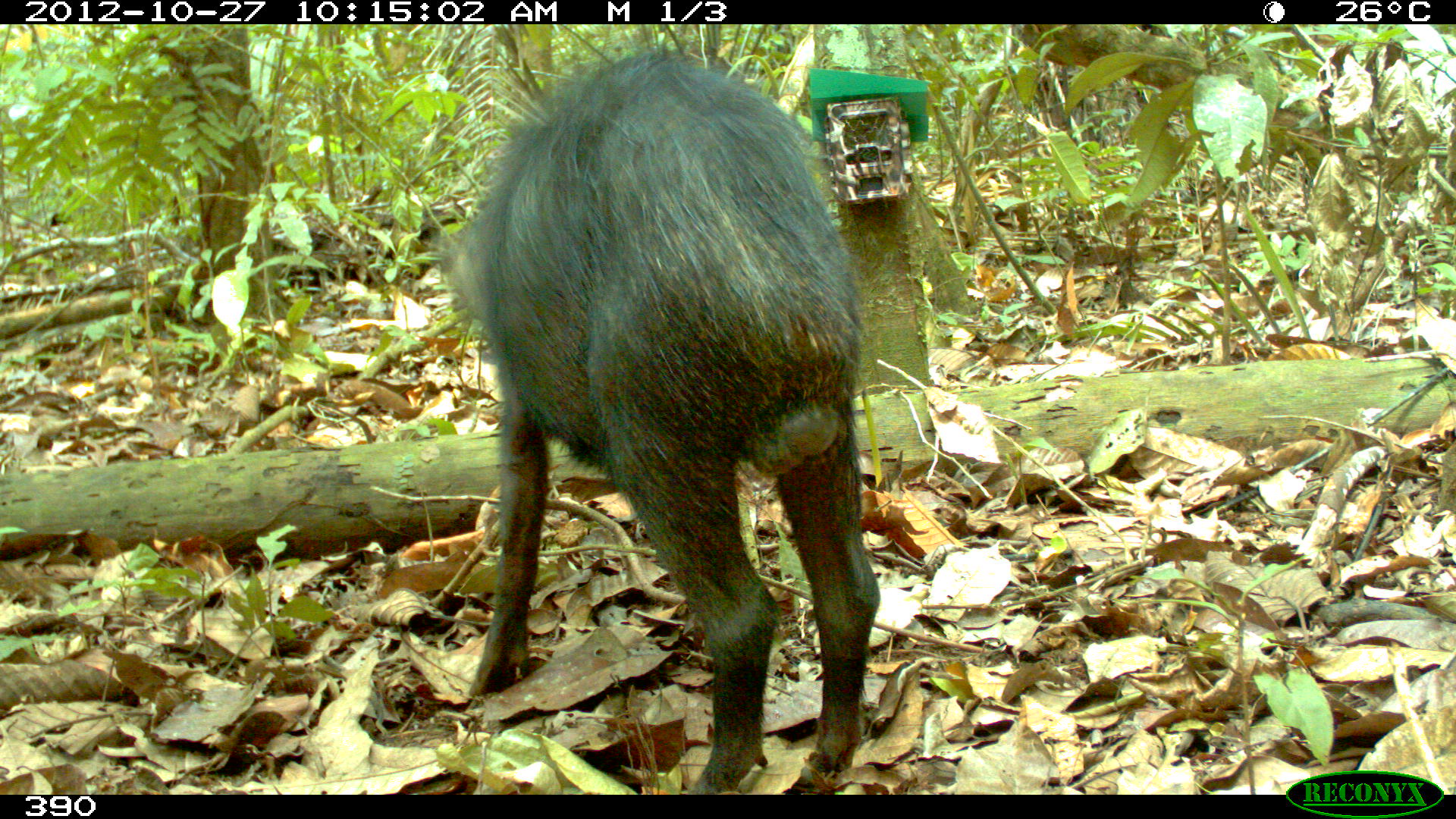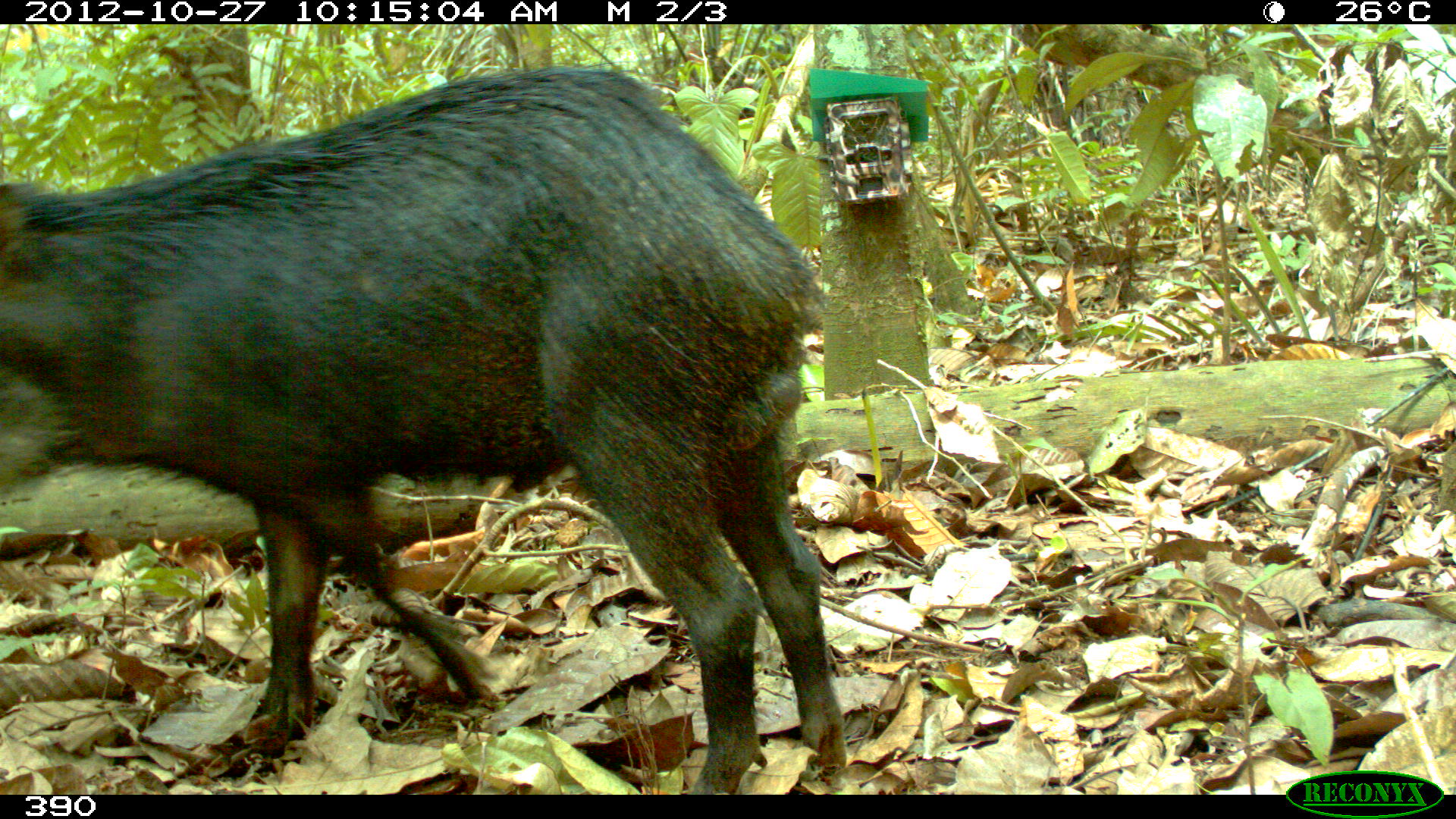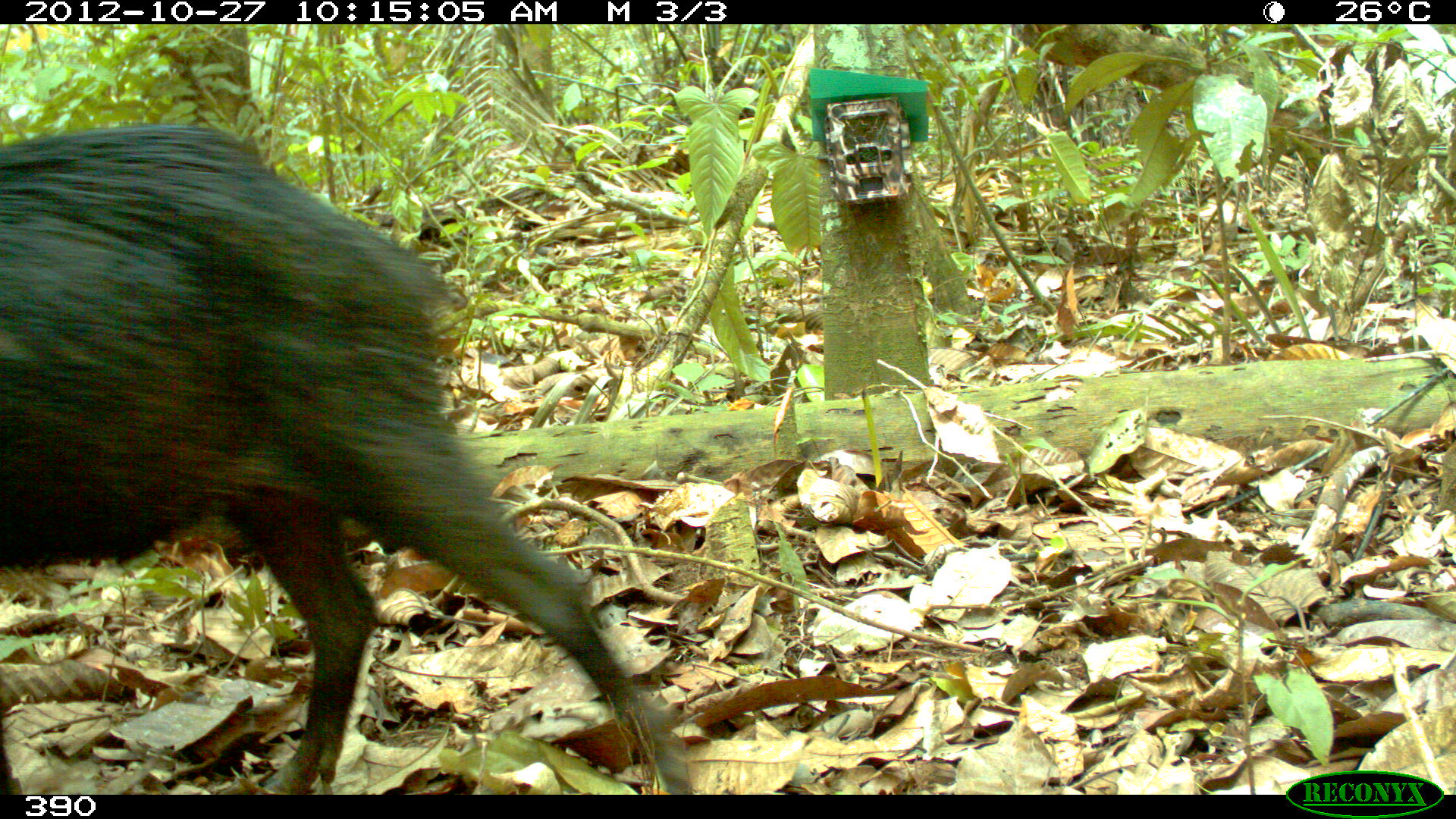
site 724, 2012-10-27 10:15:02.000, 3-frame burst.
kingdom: Animalia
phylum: Chordata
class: Mammalia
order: Artiodactyla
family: Tayassuidae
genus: Tayassu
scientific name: Tayassu pecari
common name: white-lipped peccary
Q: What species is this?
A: Tayassu pecari (white-lipped peccary).